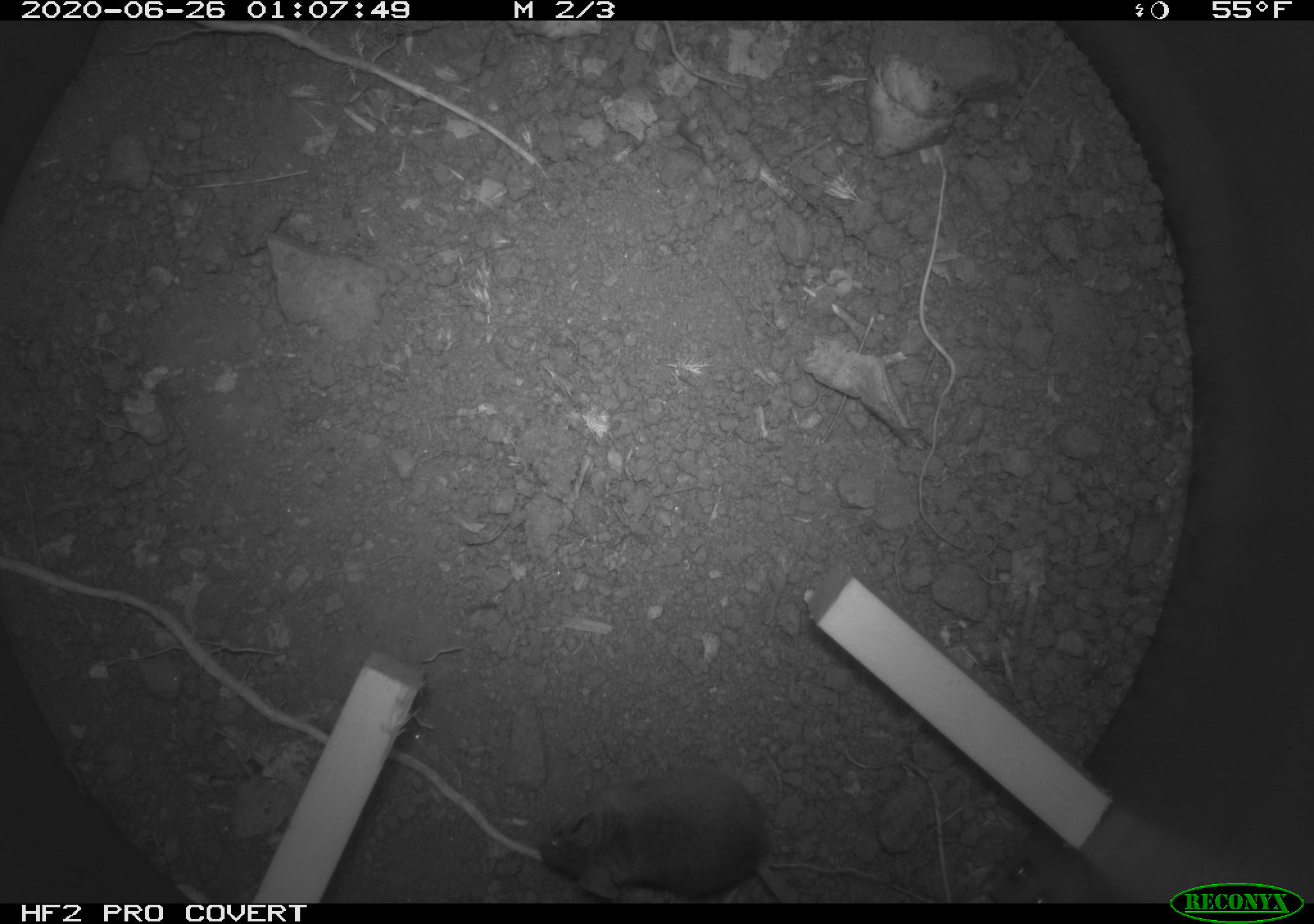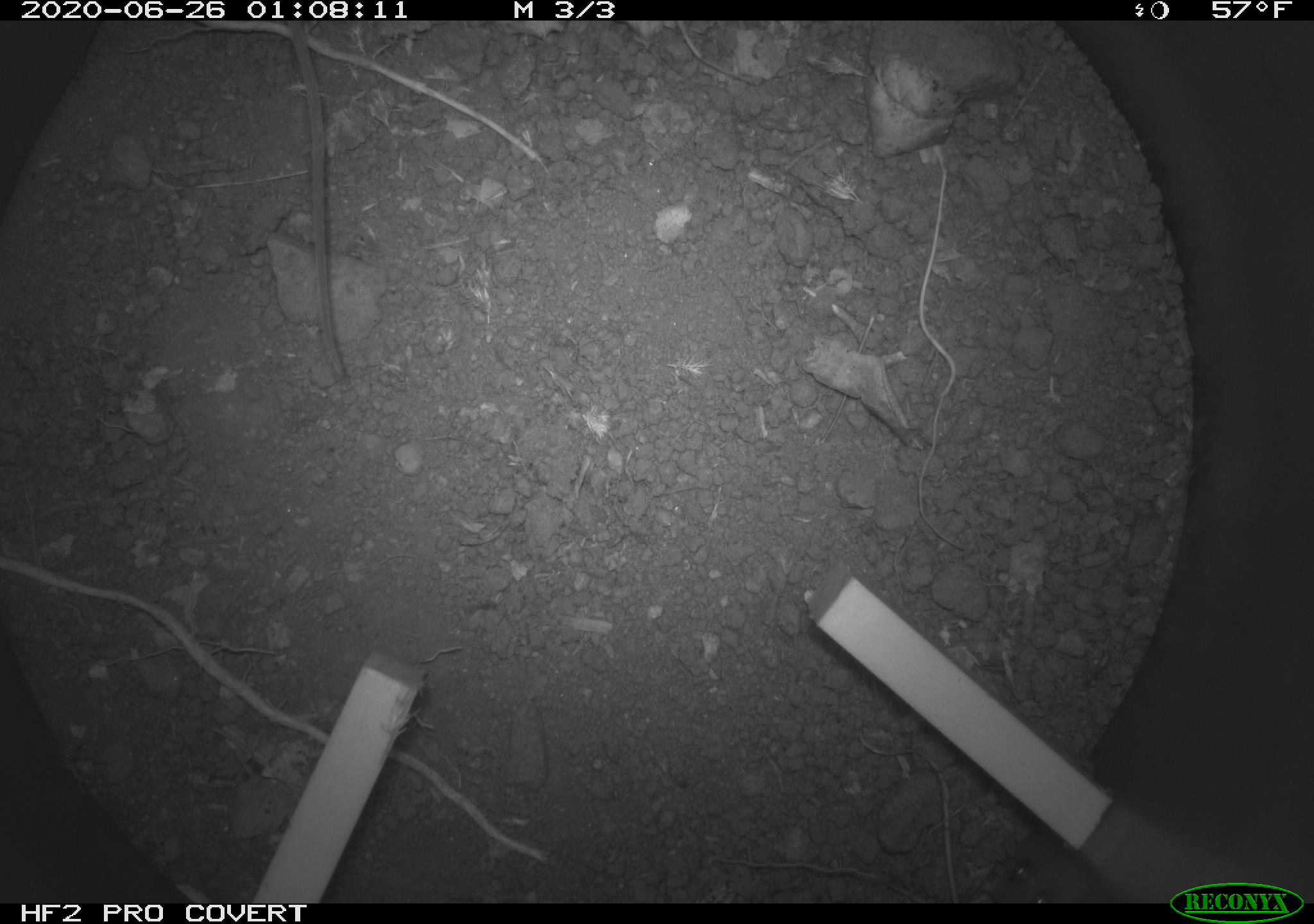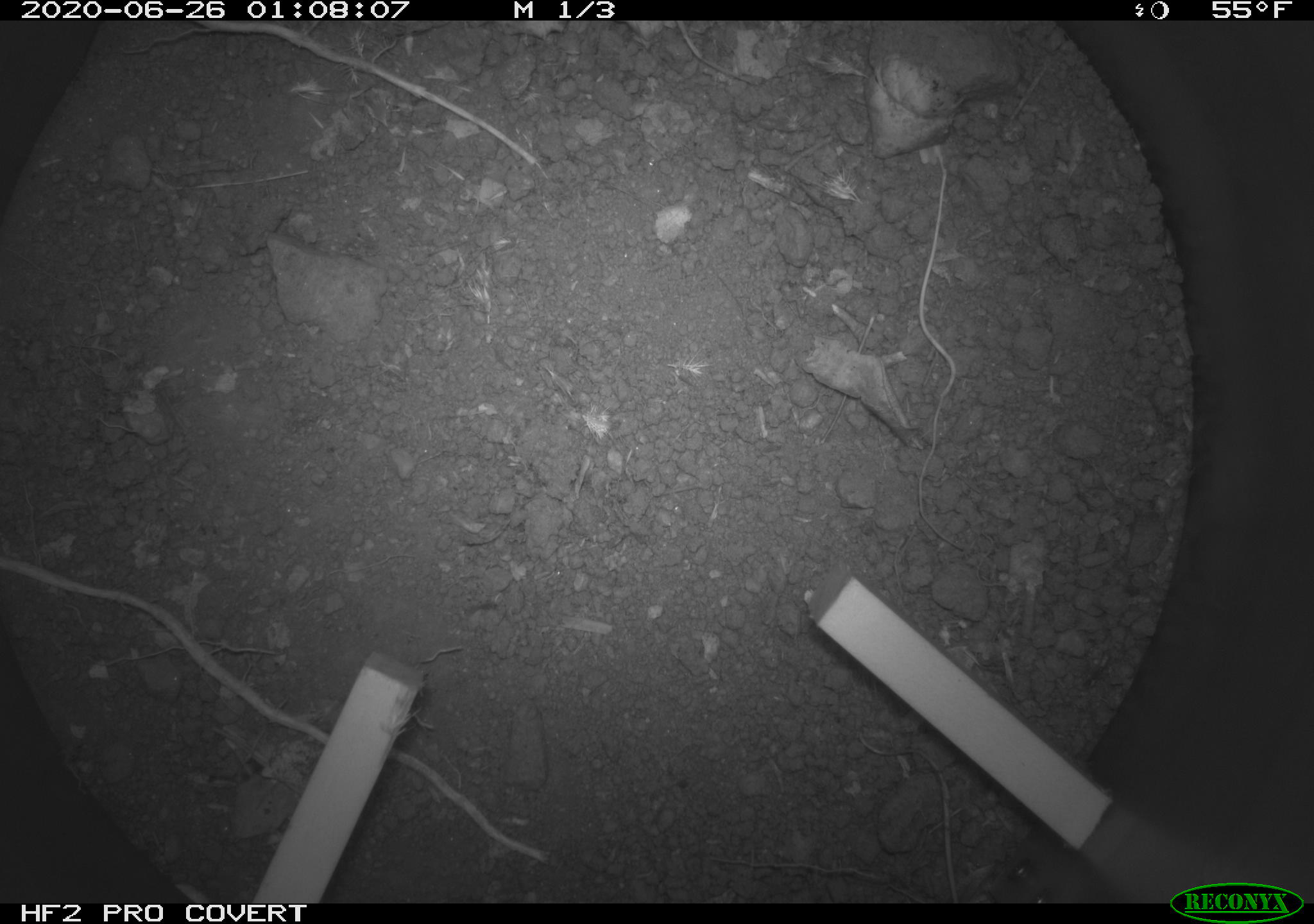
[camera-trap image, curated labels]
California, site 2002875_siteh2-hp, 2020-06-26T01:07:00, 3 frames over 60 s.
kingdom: Animalia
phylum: Chordata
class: Mammalia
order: Rodentia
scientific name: Rodentia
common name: rodent